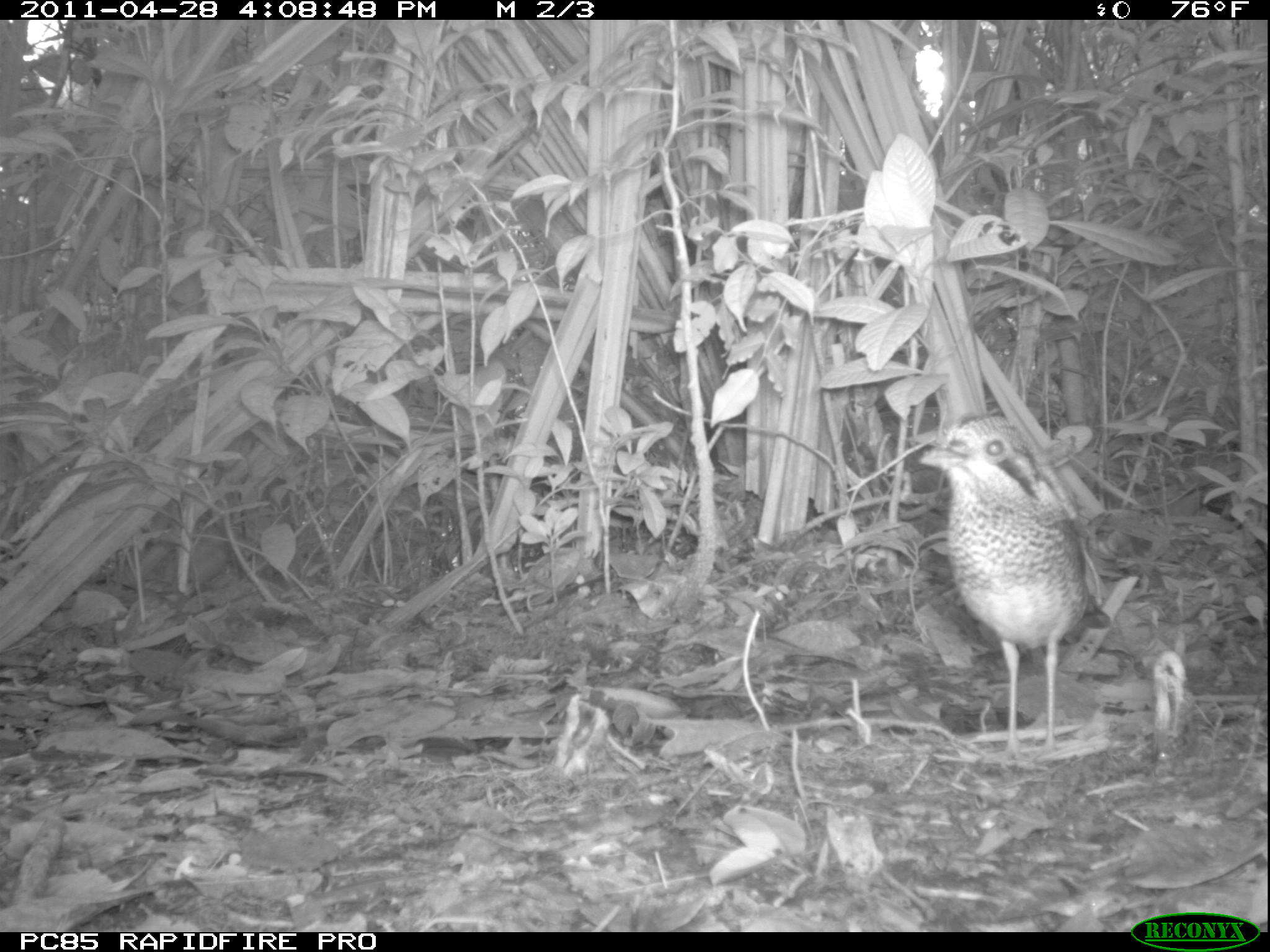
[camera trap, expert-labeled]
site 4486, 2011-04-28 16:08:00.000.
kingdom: Animalia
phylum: Chordata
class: Aves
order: Coraciiformes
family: Brachypteraciidae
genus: Brachypteracias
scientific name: Brachypteracias squamiger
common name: scaly ground roller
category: geobiastes squamiger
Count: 1.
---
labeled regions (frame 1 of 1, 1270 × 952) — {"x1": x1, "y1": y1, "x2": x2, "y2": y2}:
geobiastes squamiger: {"x1": 918, "y1": 413, "x2": 1115, "y2": 755}